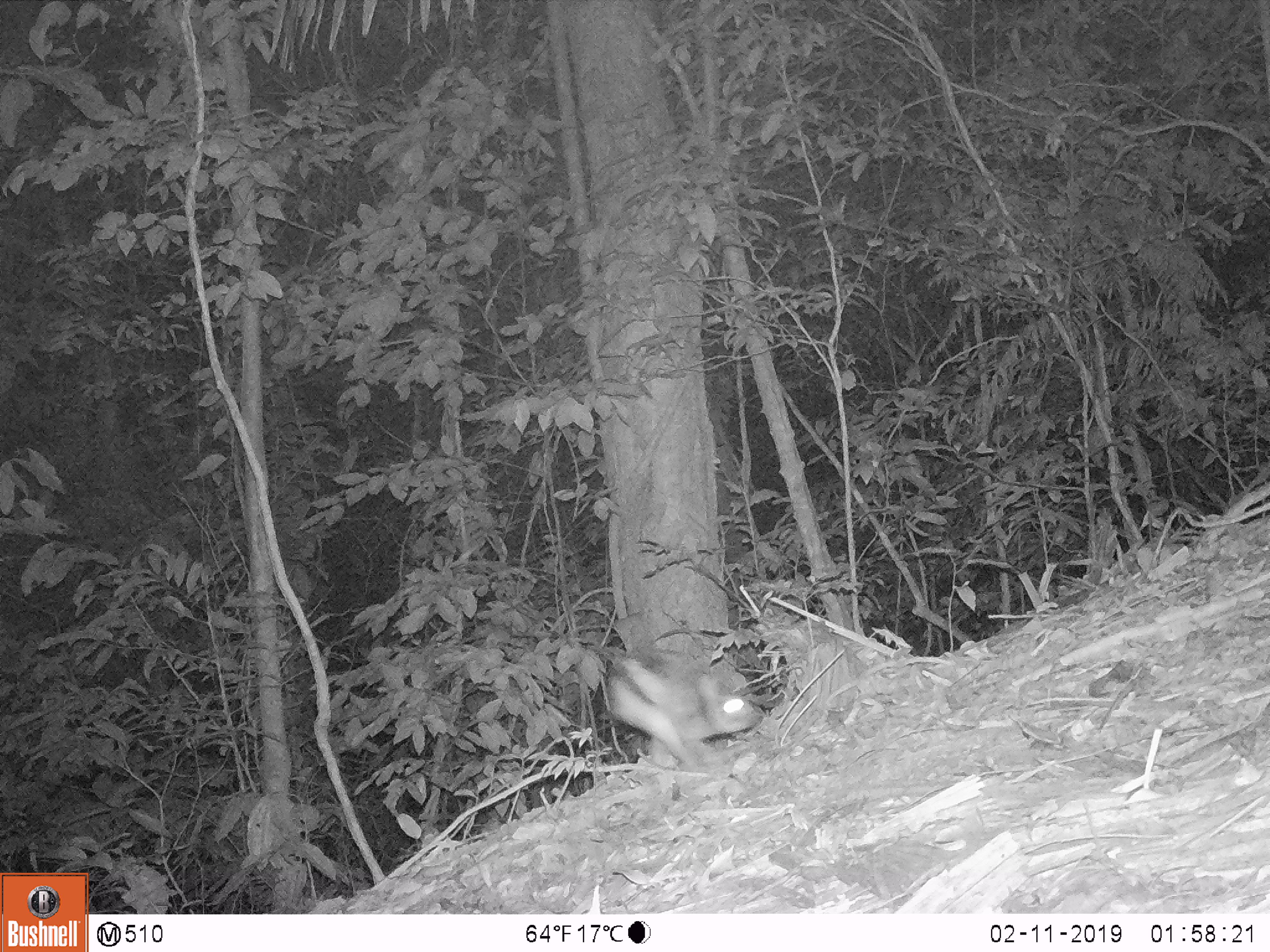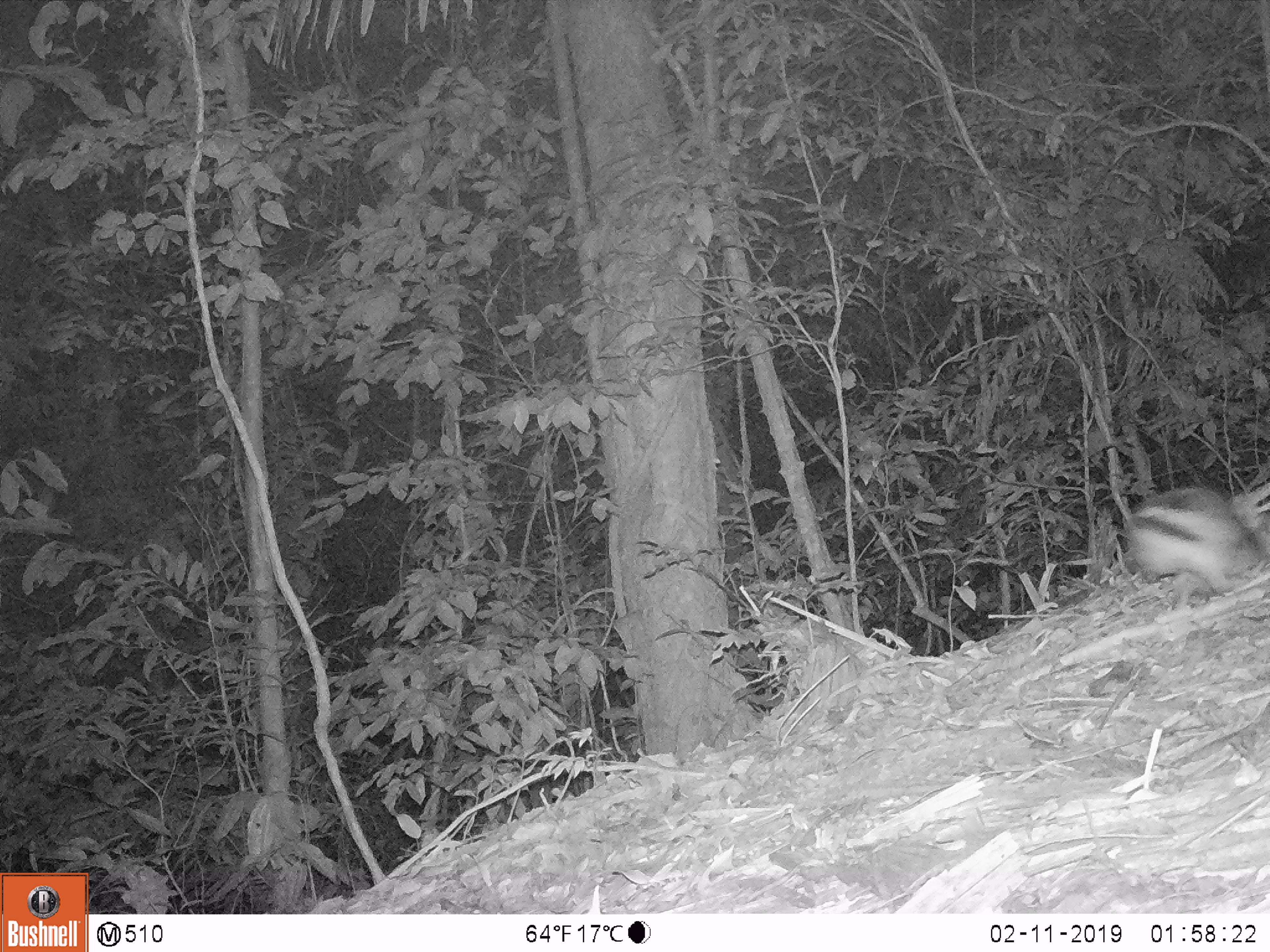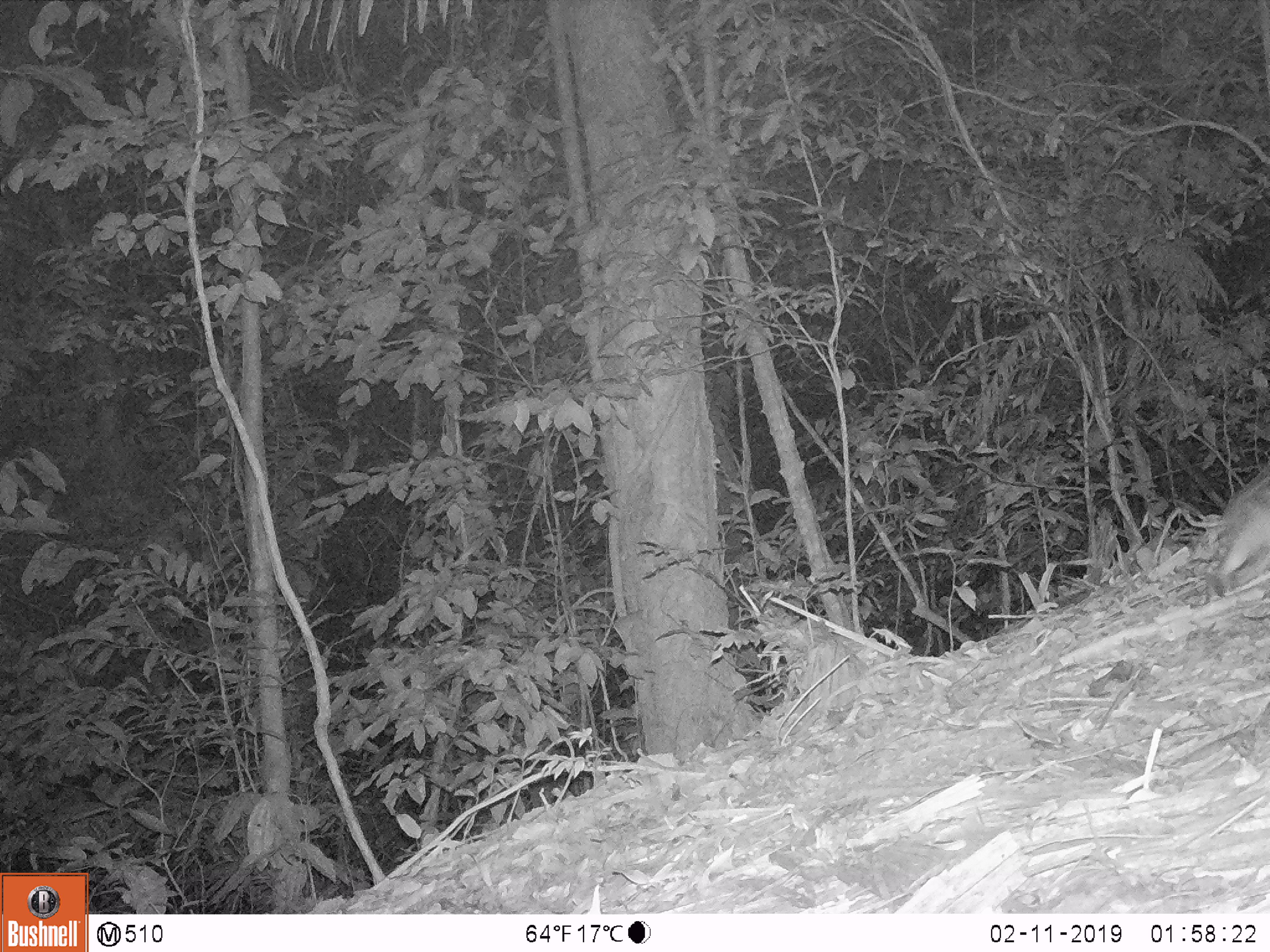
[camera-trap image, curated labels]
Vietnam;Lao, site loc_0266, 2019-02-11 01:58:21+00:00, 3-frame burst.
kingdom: Animalia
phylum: Chordata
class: Mammalia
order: Lagomorpha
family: Leporidae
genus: Nesolagus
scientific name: Nesolagus timminsi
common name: annamite striped rabbit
Annamite striped rabbit (Nesolagus timminsi). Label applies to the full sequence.